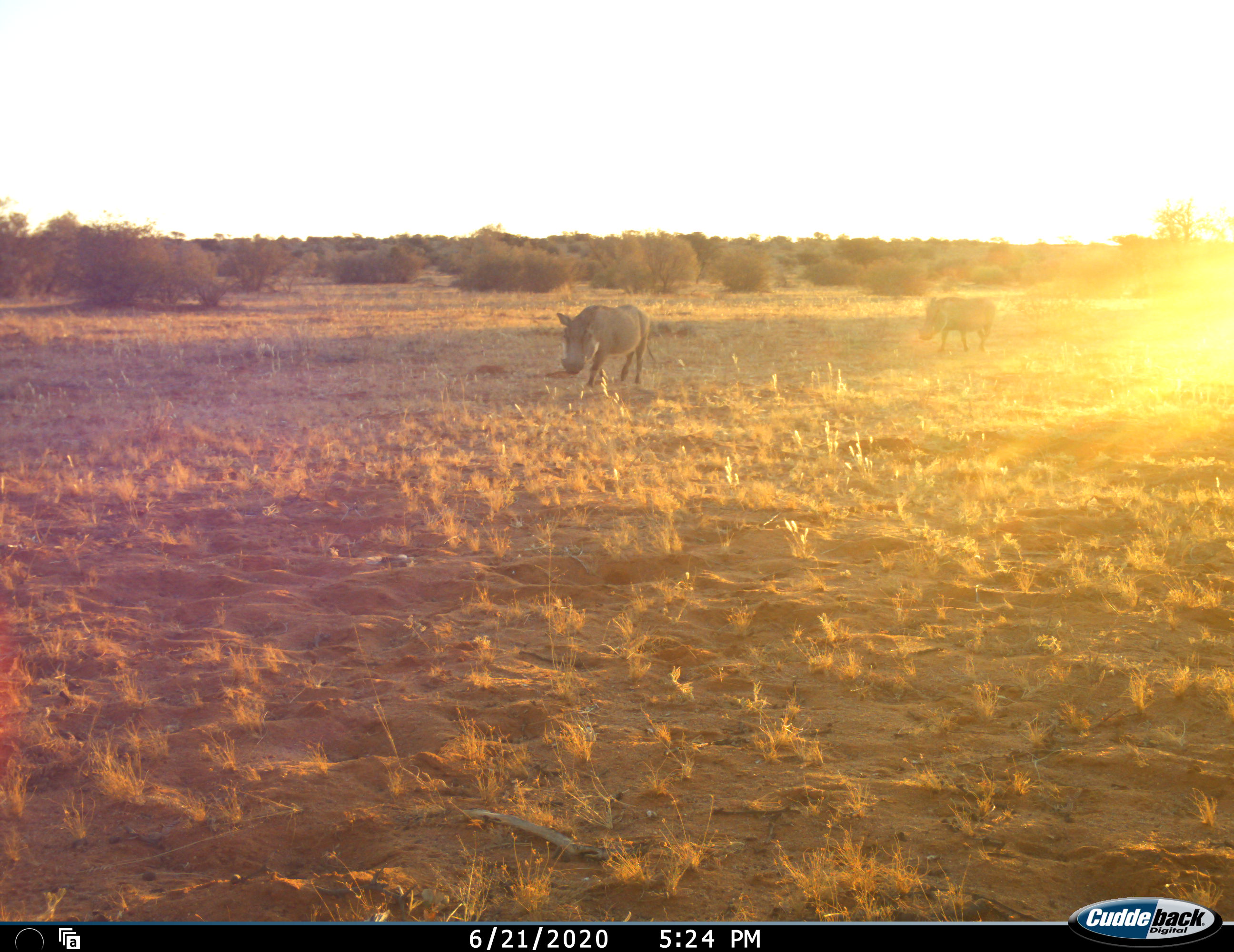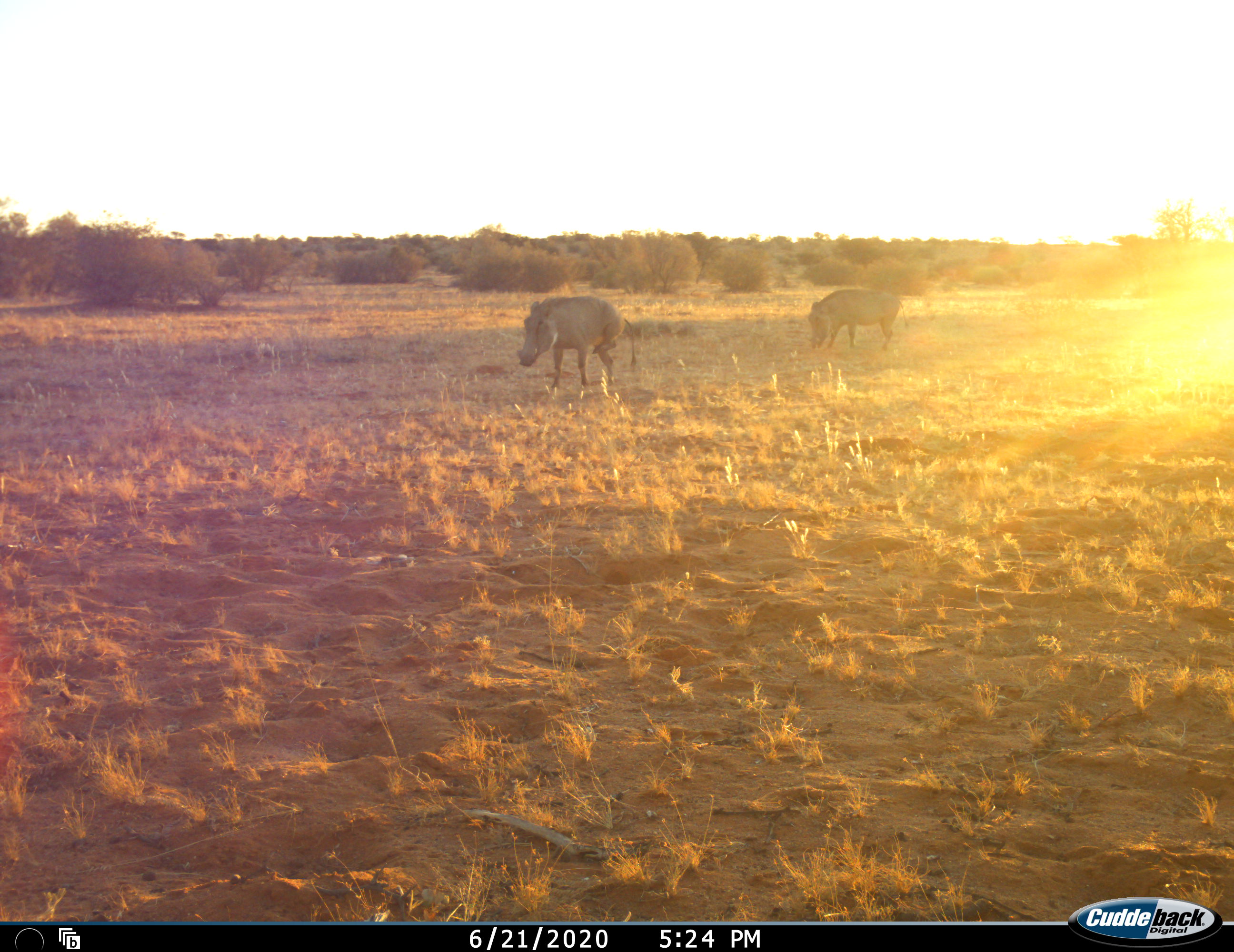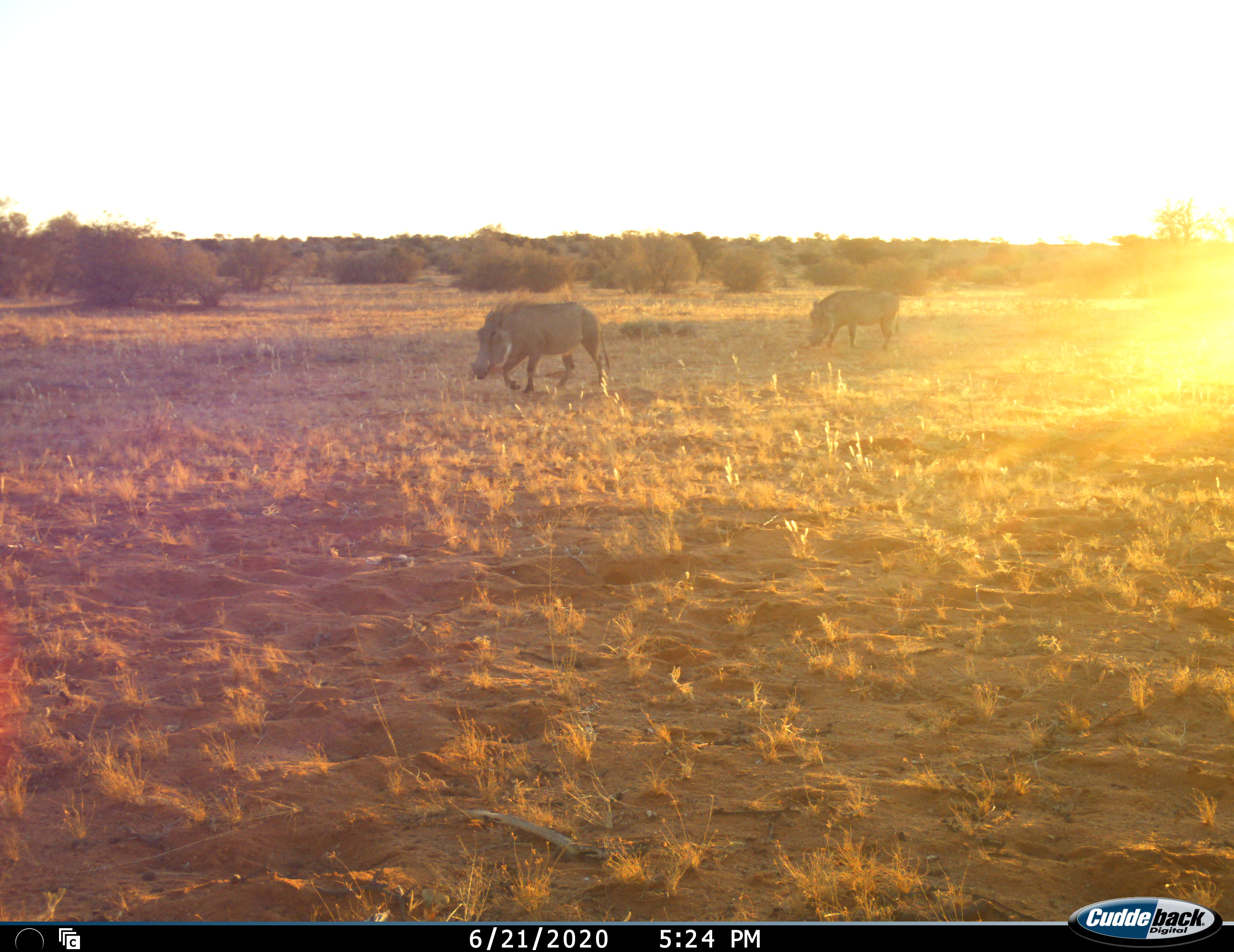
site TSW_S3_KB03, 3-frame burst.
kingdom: Animalia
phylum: Chordata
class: Mammalia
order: Artiodactyla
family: Suidae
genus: Phacochoerus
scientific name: Phacochoerus africanus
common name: warthog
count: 2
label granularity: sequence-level